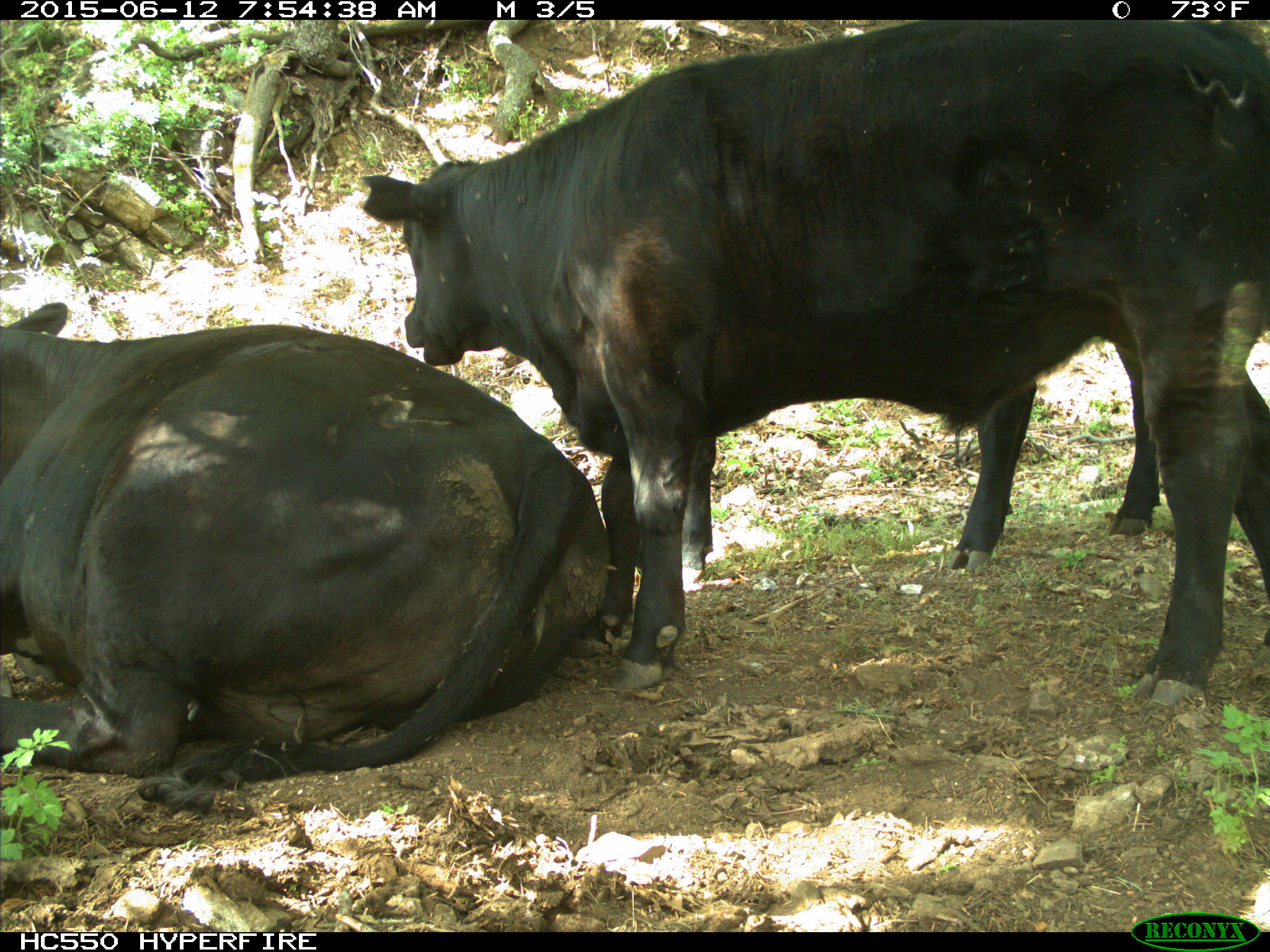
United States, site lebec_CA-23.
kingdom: Animalia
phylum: Chordata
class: Mammalia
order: Artiodactyla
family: Bovidae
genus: Bos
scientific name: Bos taurus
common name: domestic cow